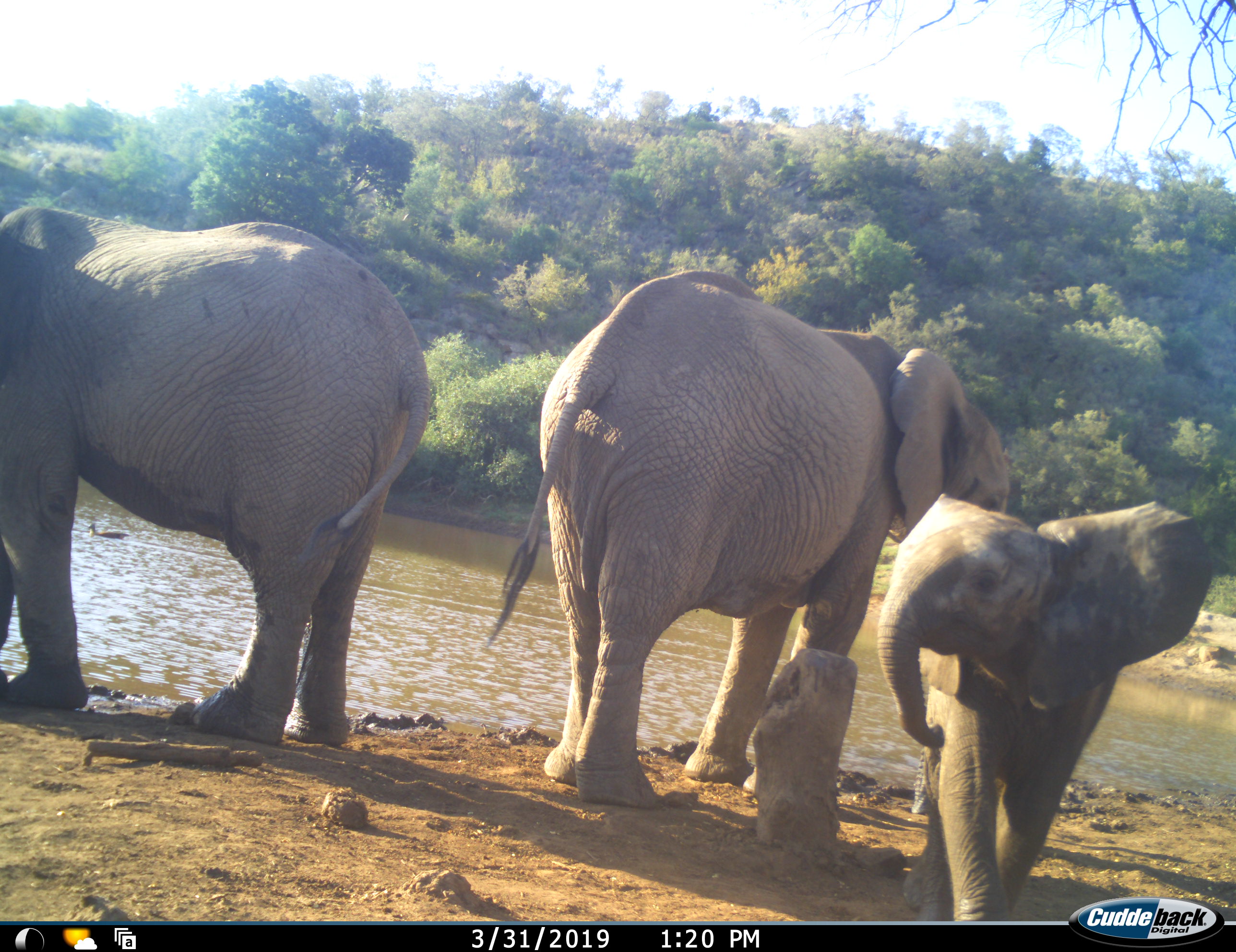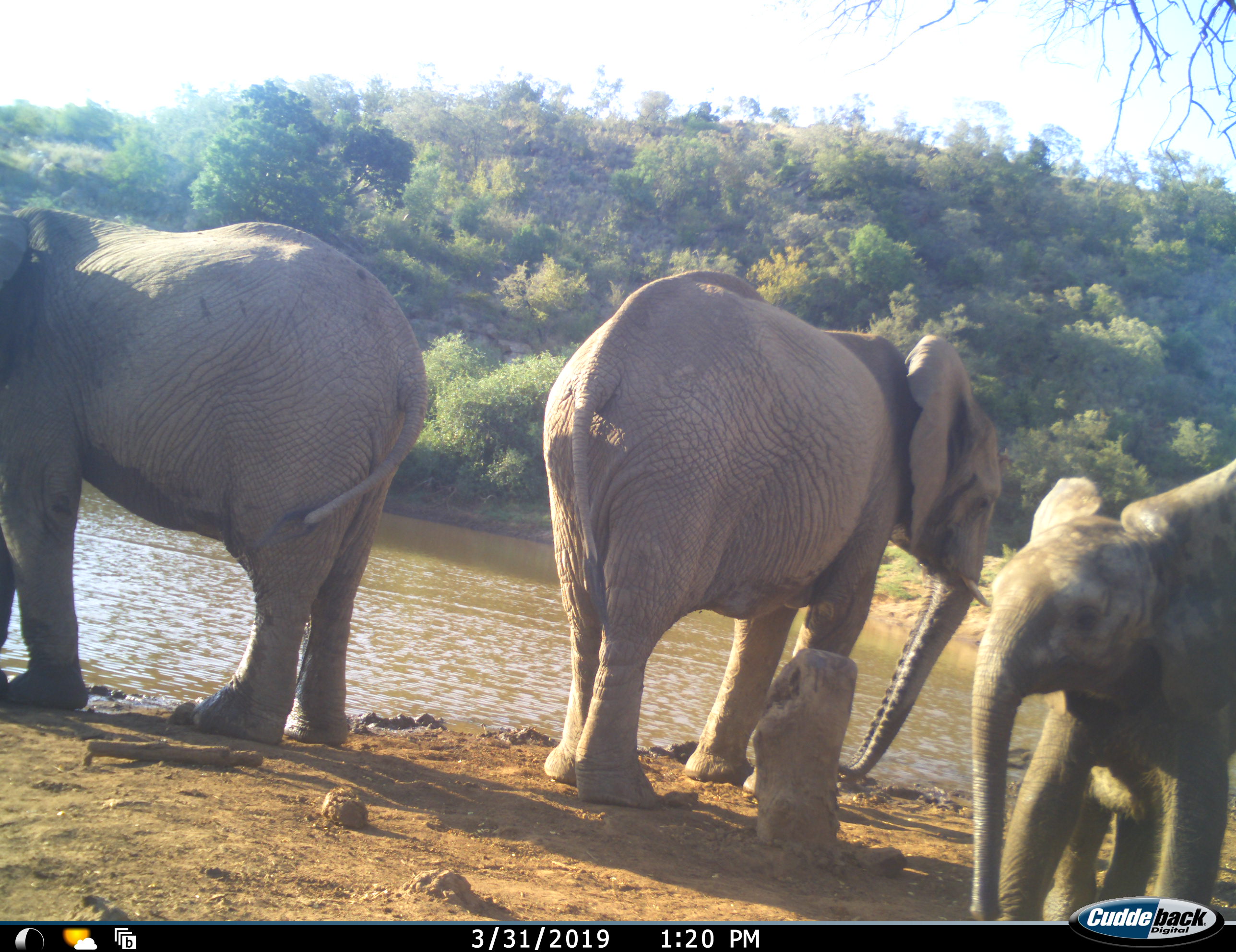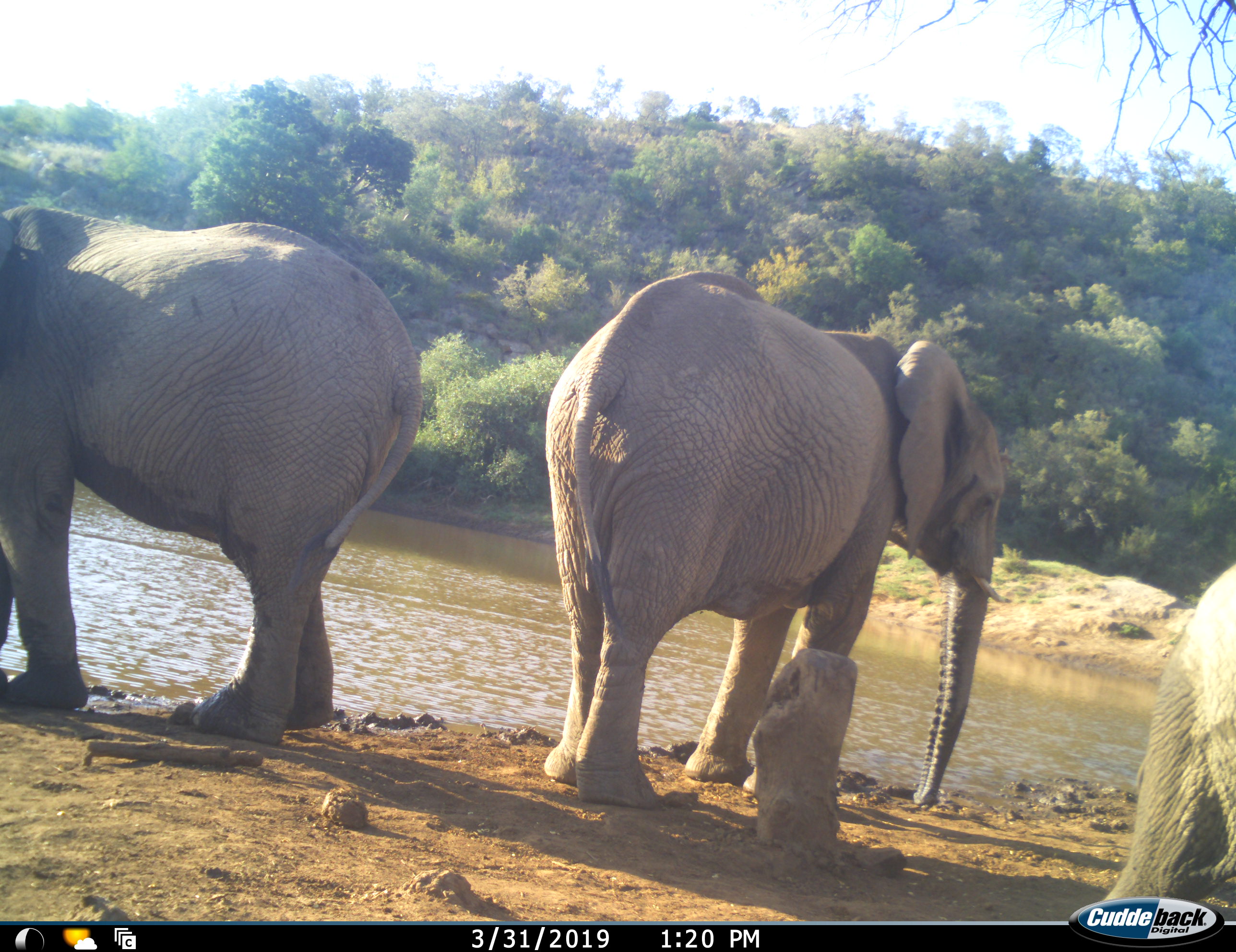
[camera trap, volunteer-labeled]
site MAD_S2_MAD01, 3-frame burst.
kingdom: Animalia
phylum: Chordata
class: Mammalia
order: Proboscidea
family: Elephantidae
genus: Loxodonta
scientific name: Loxodonta africana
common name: african bush elephant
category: elephant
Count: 3.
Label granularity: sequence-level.